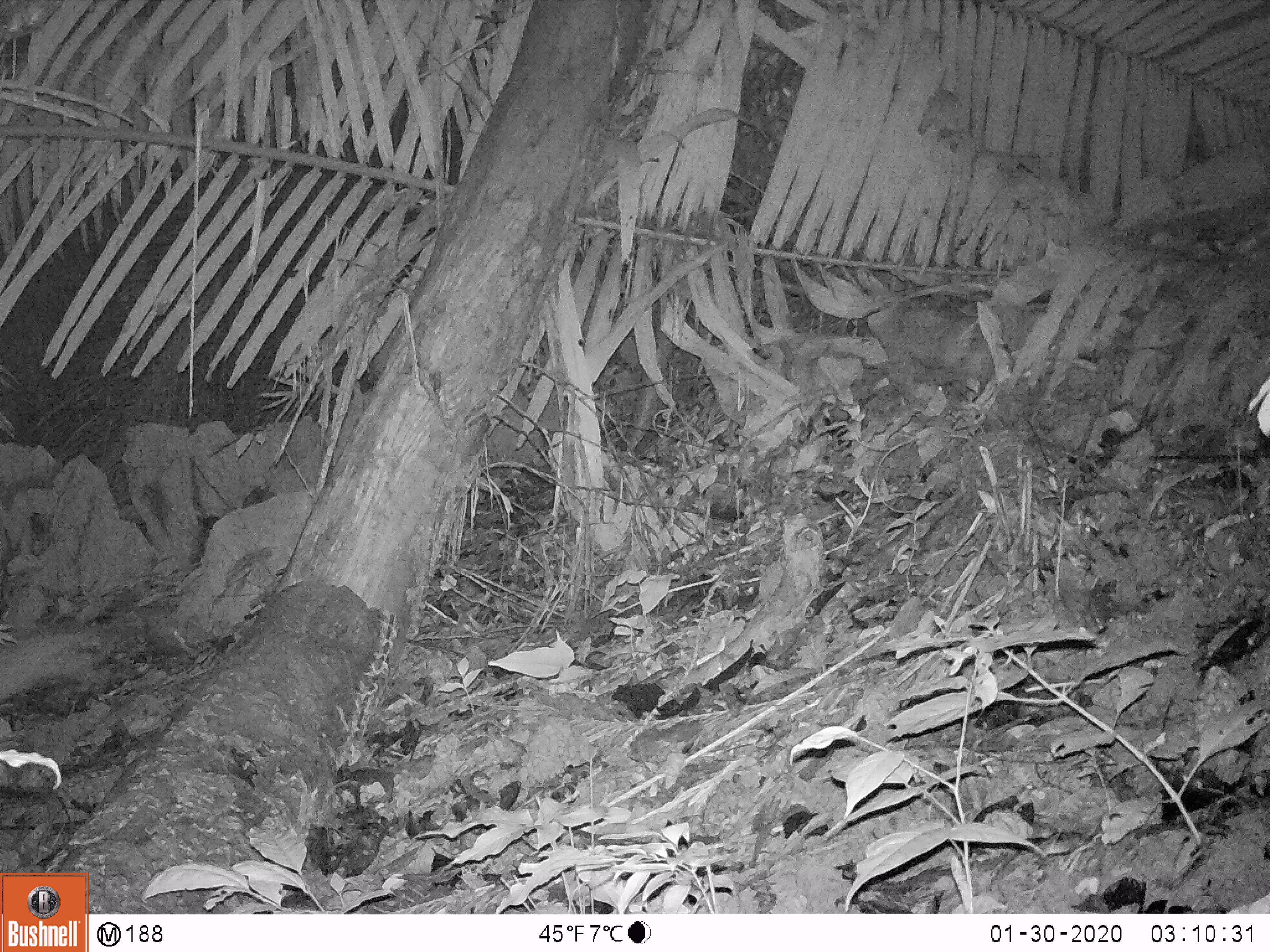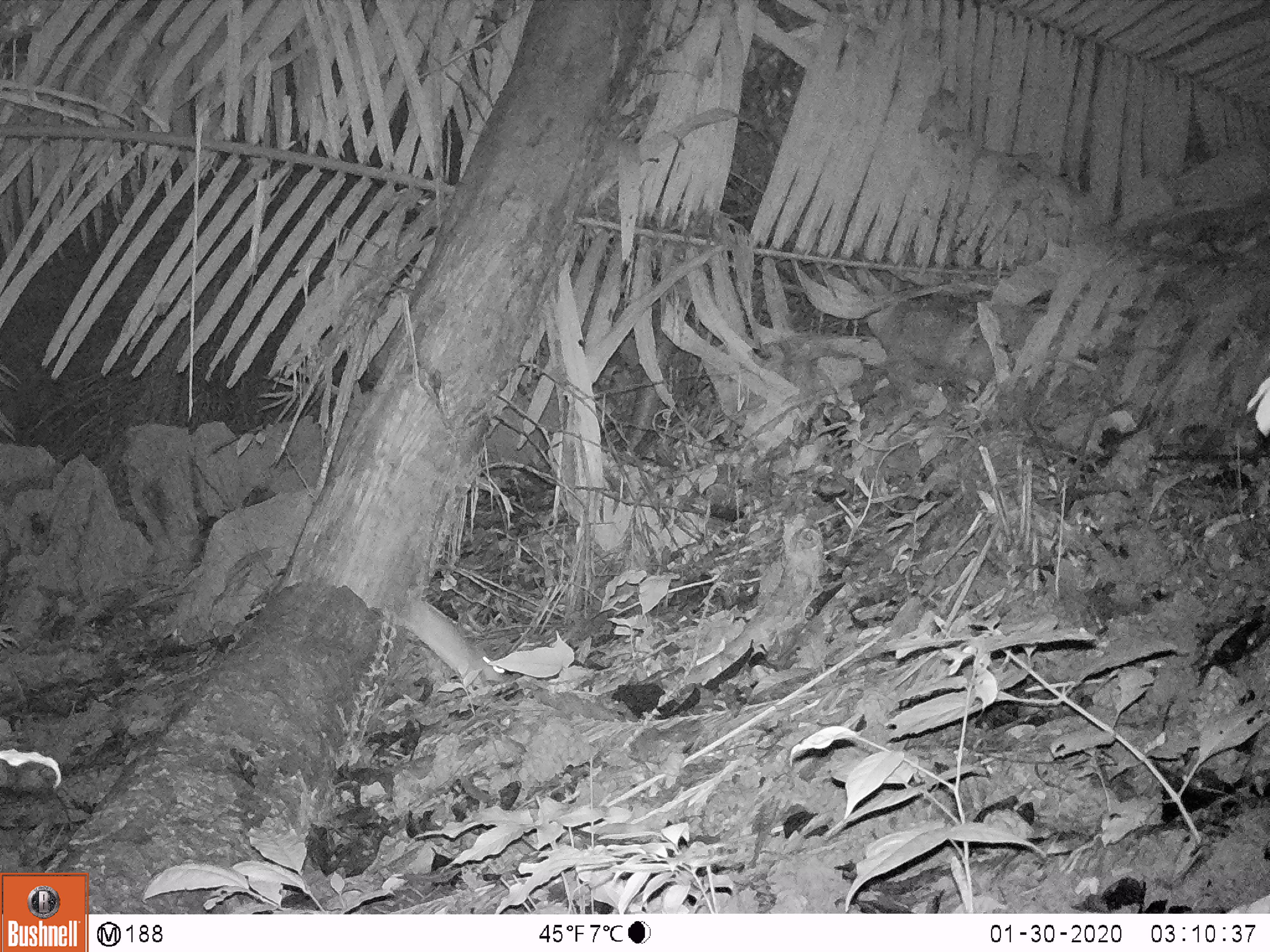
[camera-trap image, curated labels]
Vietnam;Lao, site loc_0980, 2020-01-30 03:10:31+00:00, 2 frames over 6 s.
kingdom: Animalia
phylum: Chordata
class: Mammalia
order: Rodentia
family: Hystricidae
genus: Atherurus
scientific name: Atherurus macrourus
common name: asiatic brush-tailed porcupine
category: asiatic brush tailed porcupine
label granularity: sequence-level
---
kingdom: Animalia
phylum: Chordata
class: Mammalia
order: Rodentia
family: Muridae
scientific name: Muridae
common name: old-world mice and rats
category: unidentified murid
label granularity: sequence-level